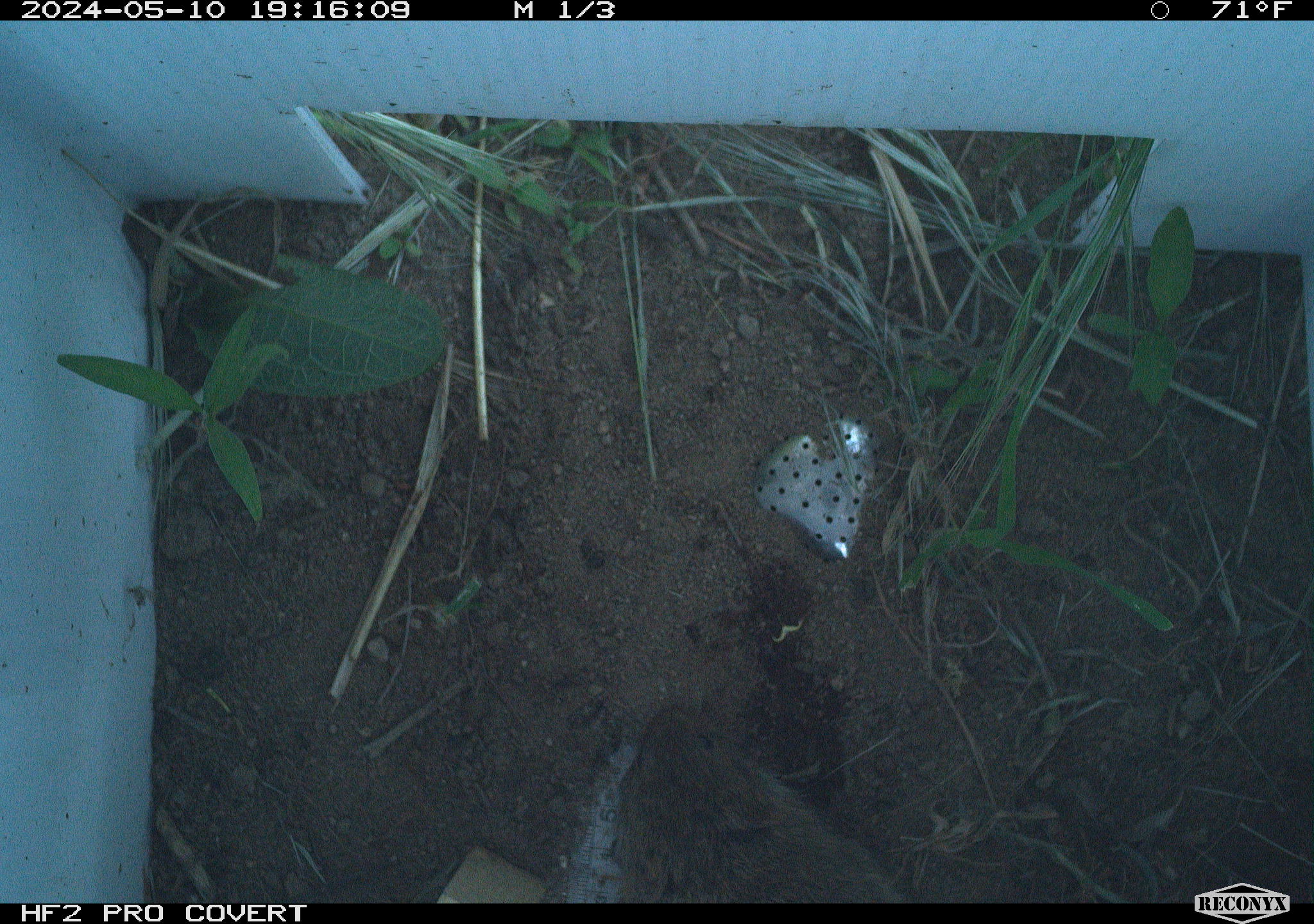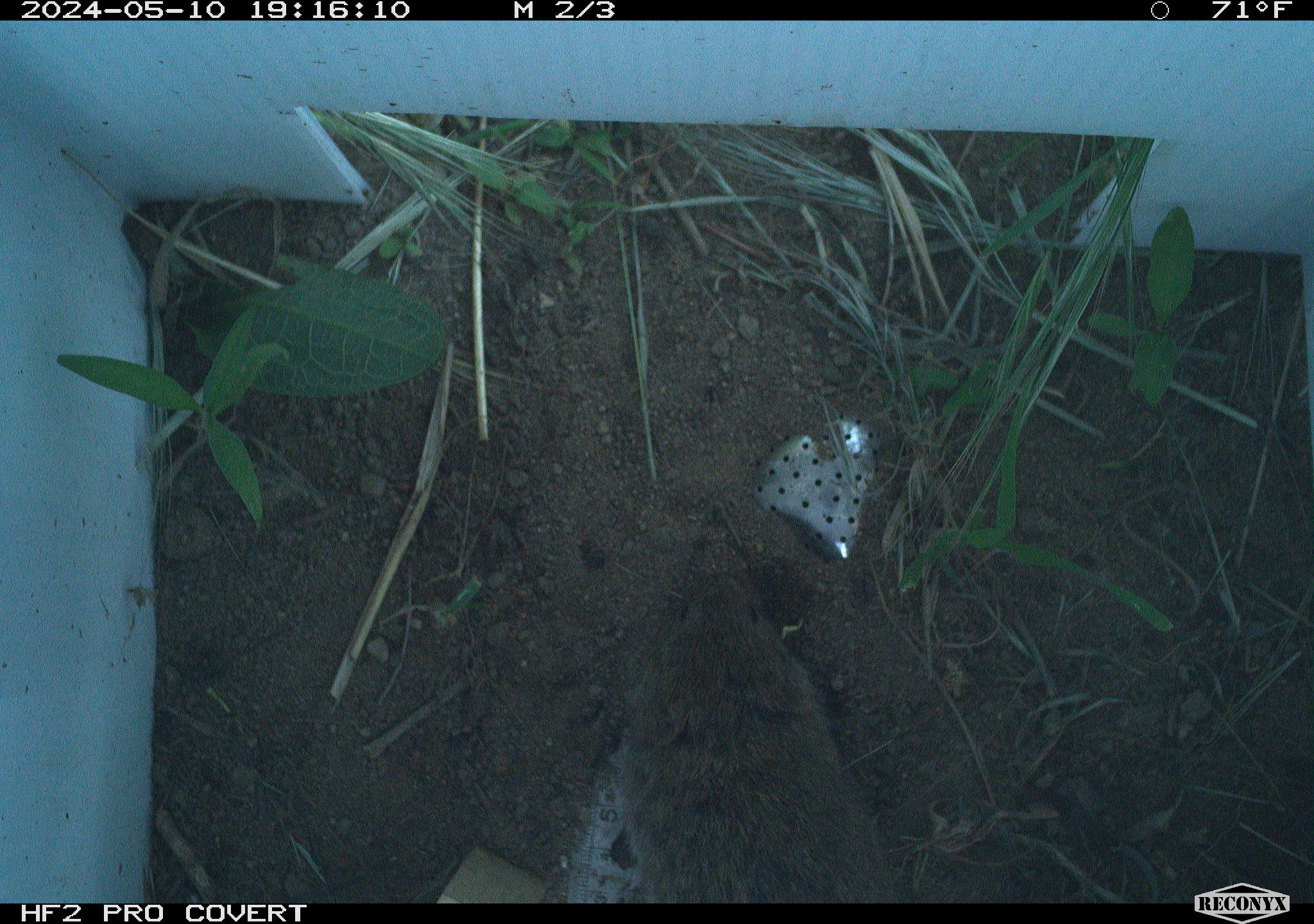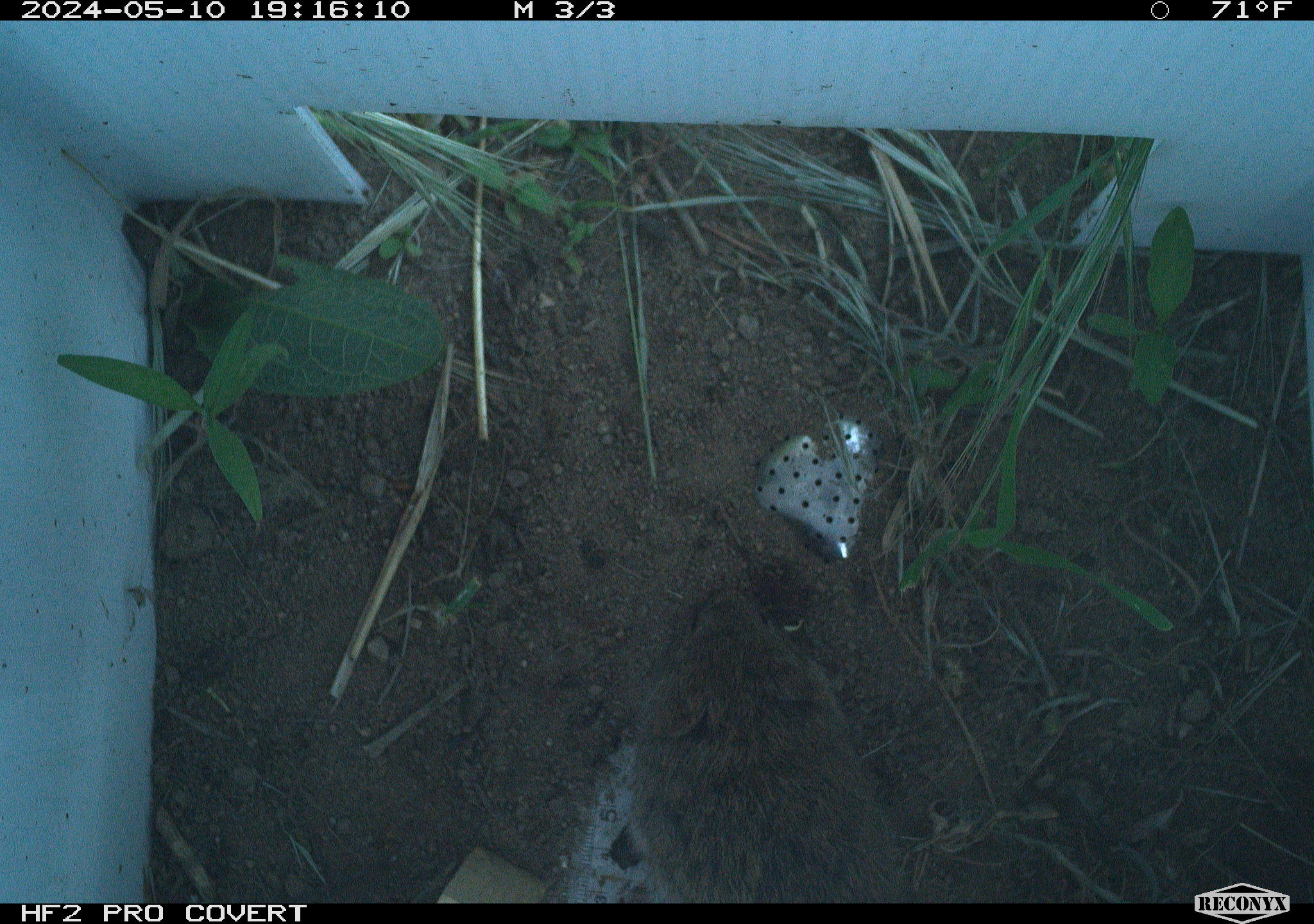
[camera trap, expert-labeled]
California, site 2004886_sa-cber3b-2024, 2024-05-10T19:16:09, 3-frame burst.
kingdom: Animalia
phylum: Chordata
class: Mammalia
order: Rodentia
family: Cricetidae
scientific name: Arvicolinae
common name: voles, lemmings, and muskrats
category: arvicolinae subfamily